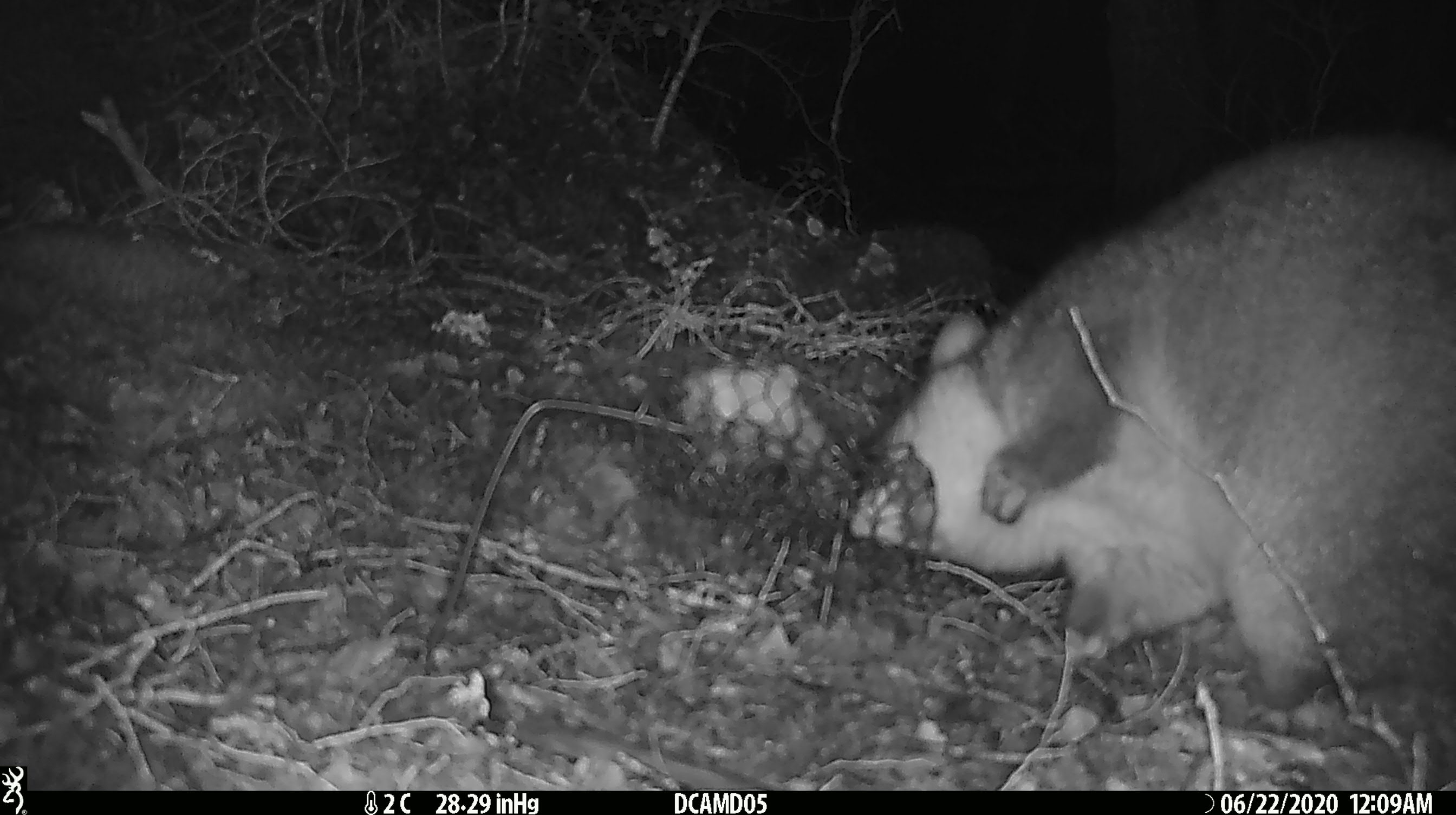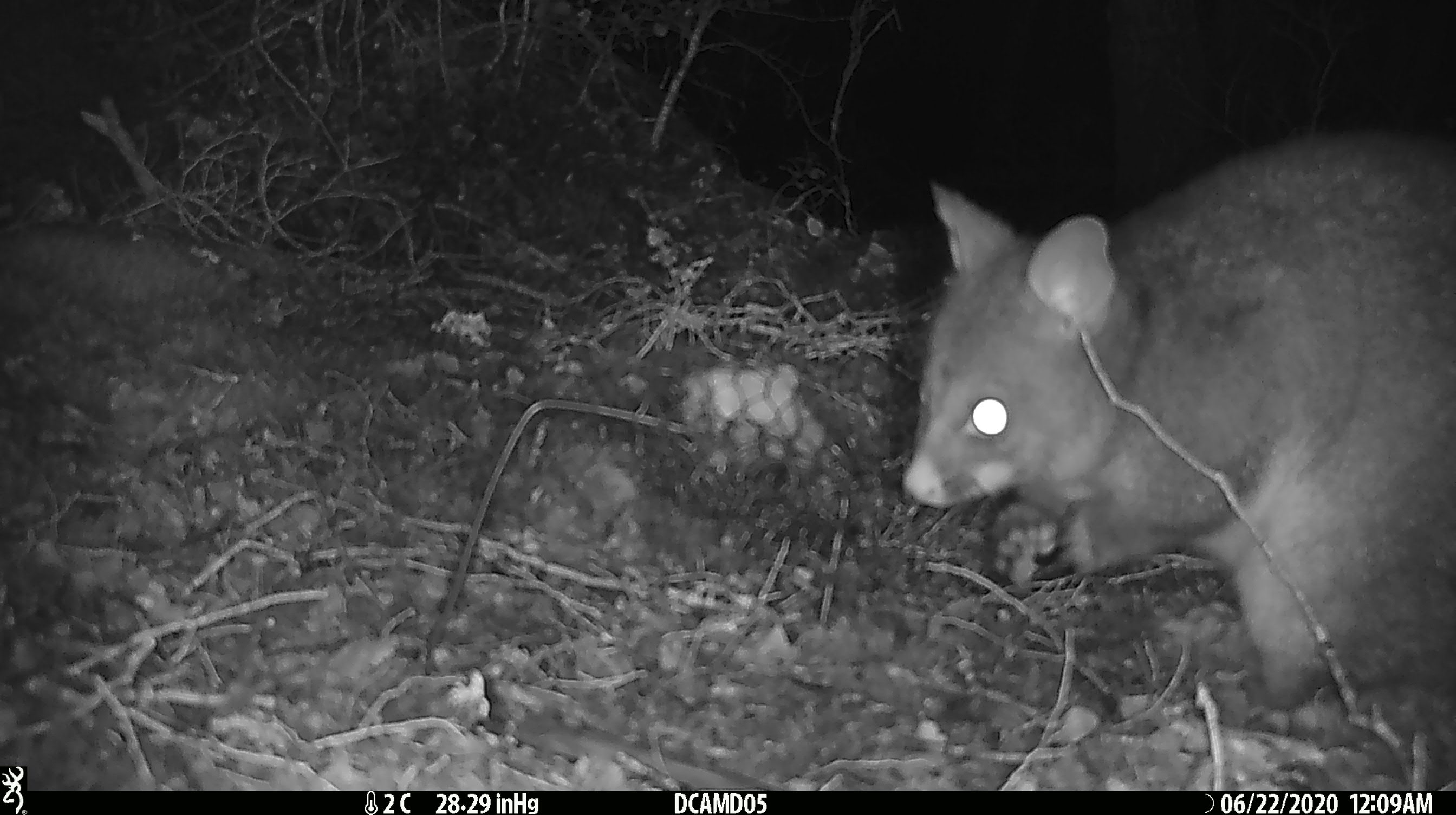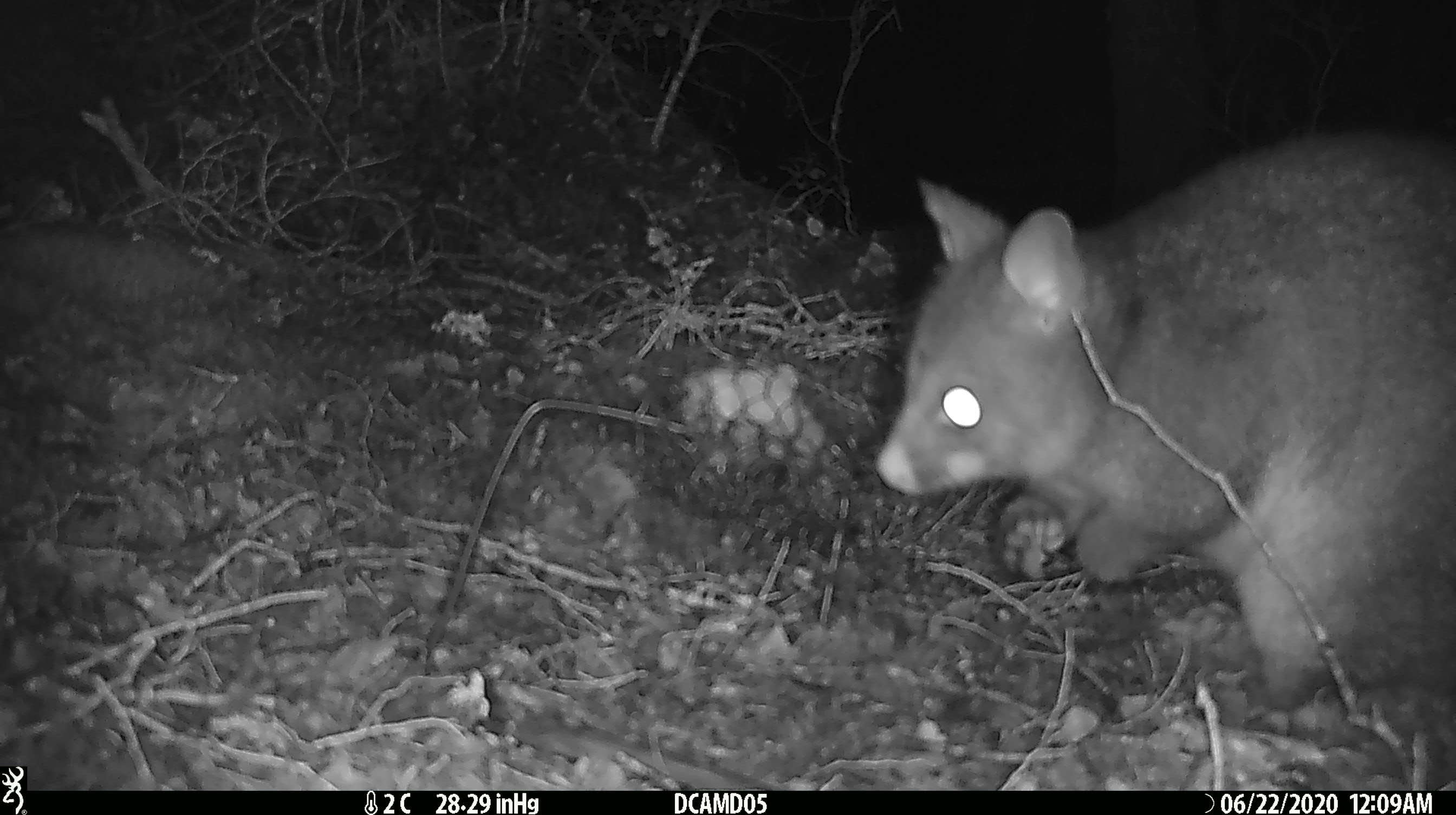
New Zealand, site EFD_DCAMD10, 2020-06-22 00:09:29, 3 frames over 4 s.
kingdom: Animalia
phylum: Chordata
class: Mammalia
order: Diprotodontia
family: Phalangeridae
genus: Trichosurus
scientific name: Trichosurus vulpecula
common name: common brushtail possum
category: possum